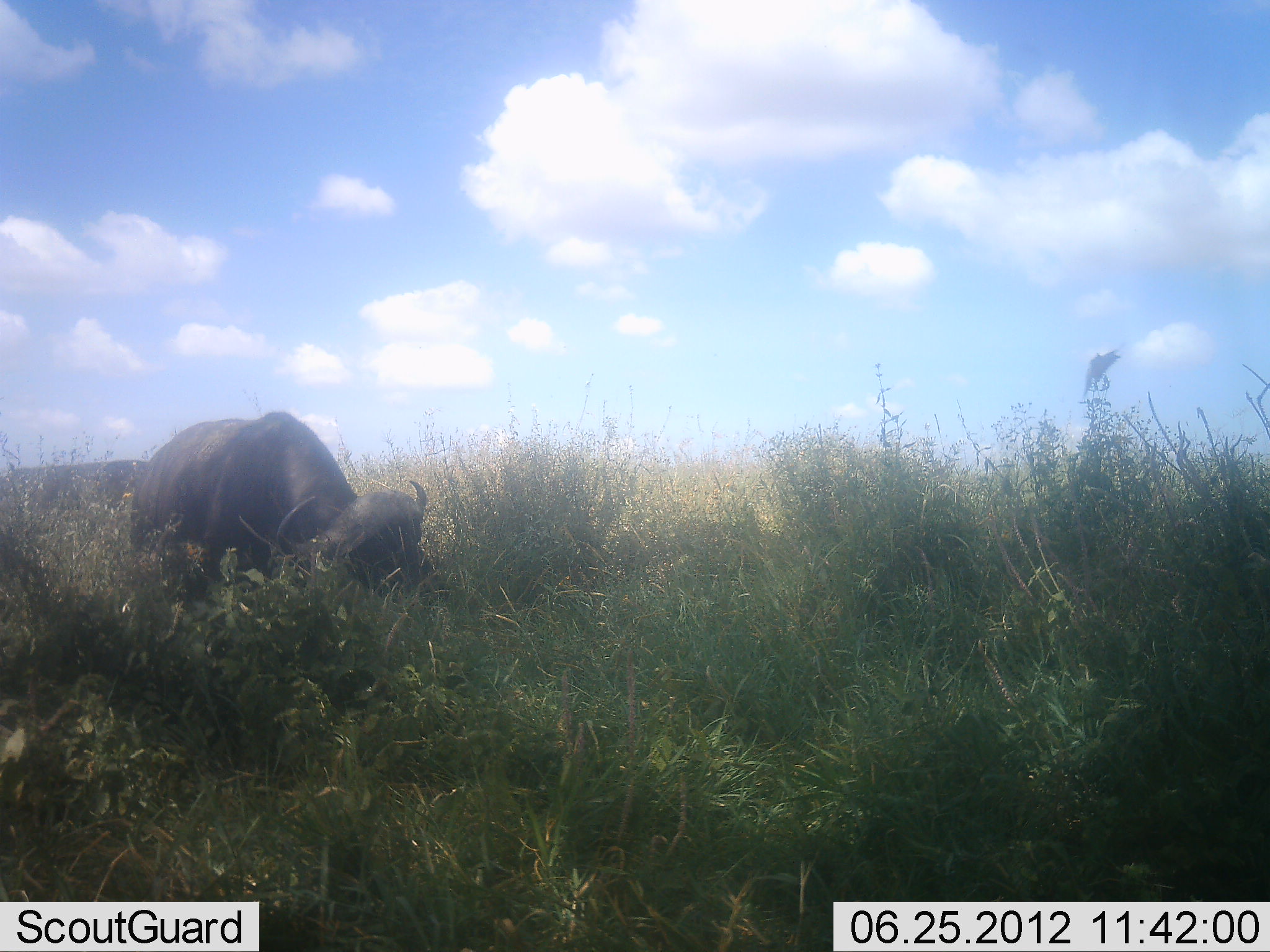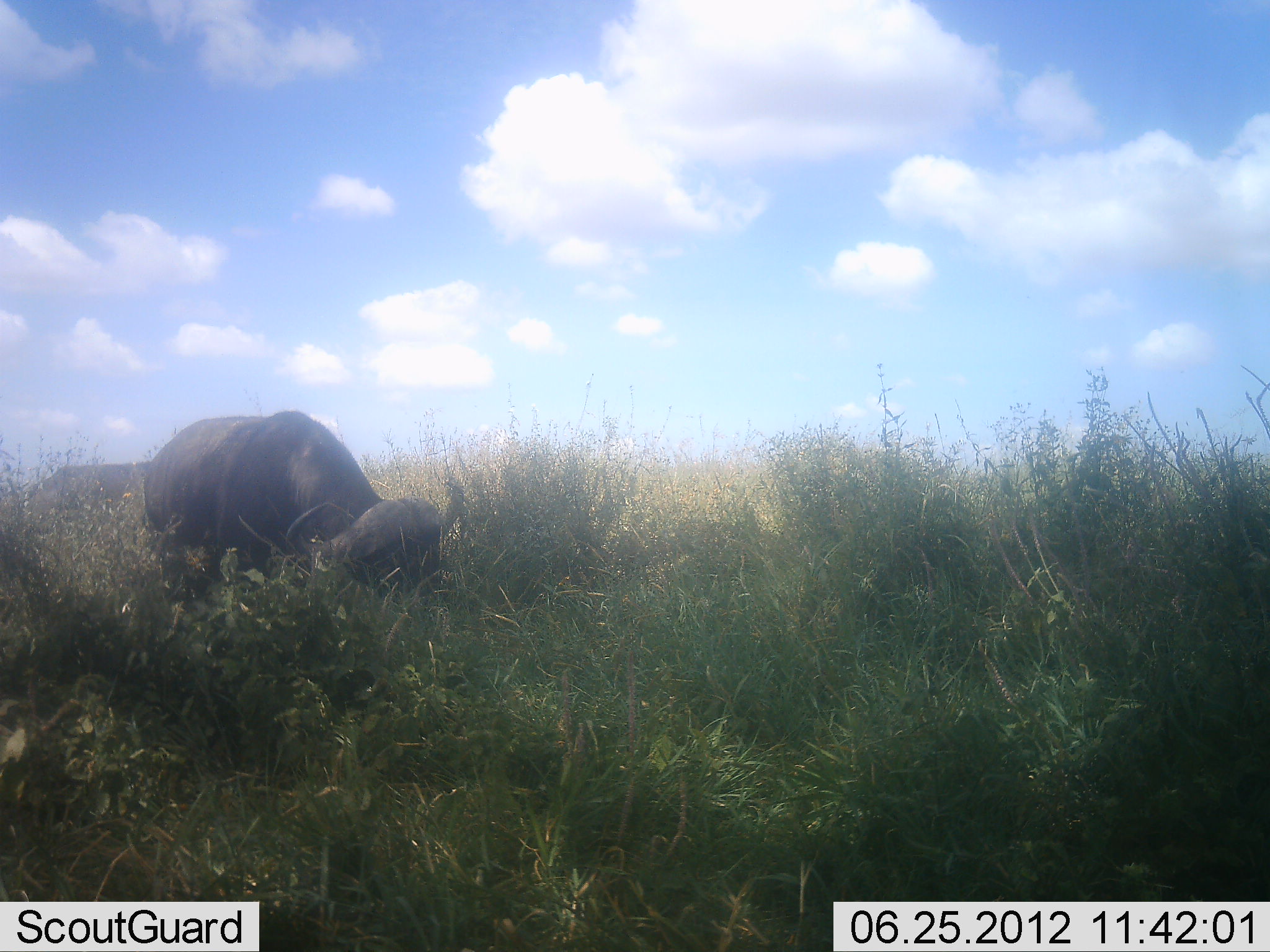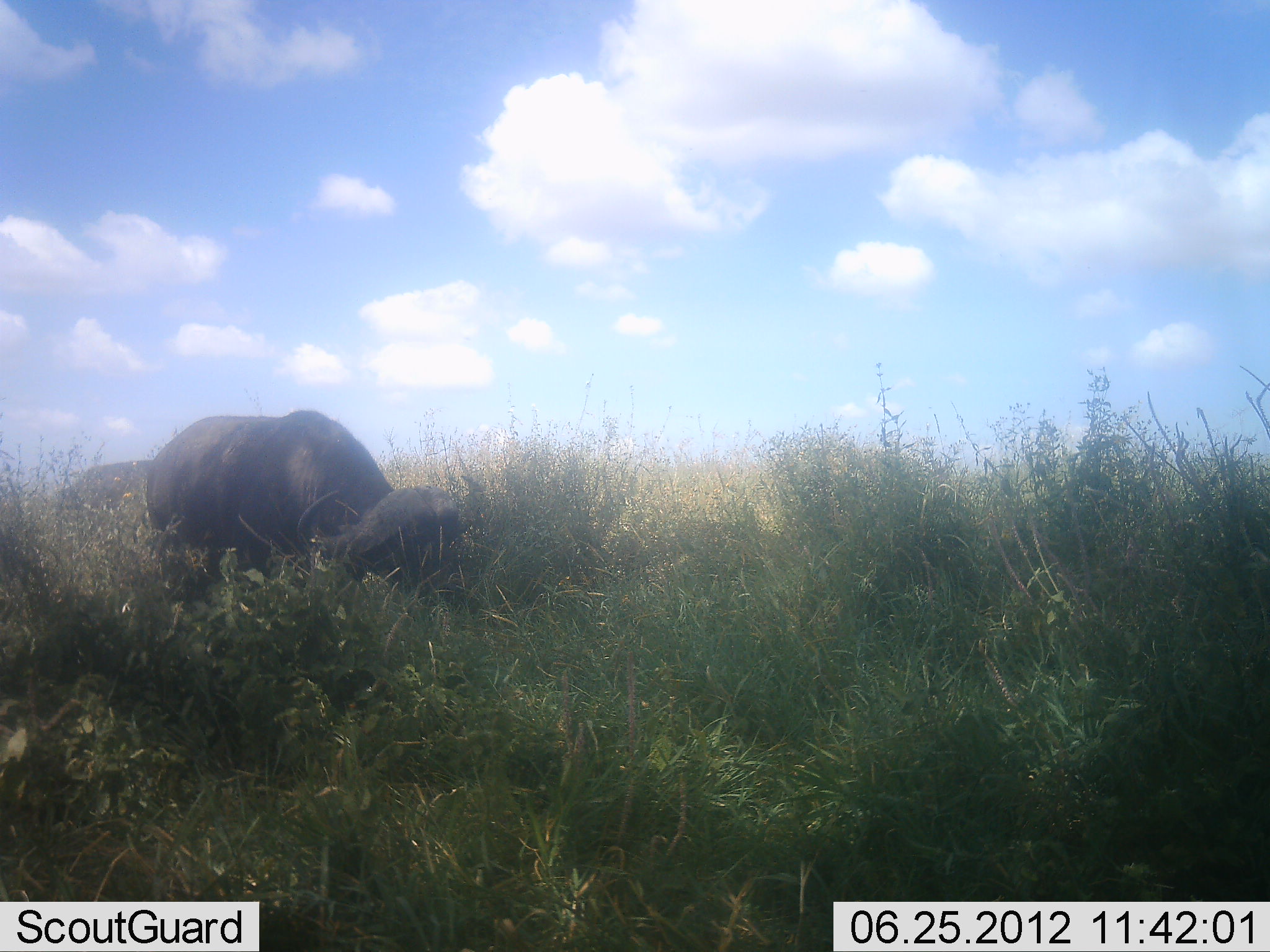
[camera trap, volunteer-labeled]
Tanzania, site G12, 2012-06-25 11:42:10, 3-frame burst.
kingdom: Animalia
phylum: Chordata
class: Mammalia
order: Artiodactyla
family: Bovidae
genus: Syncerus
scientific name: Syncerus caffer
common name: cape buffalo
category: buffalo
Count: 2.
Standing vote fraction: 33%.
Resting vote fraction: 0%.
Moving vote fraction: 20%.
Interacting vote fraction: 0%.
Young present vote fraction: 0%.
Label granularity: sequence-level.